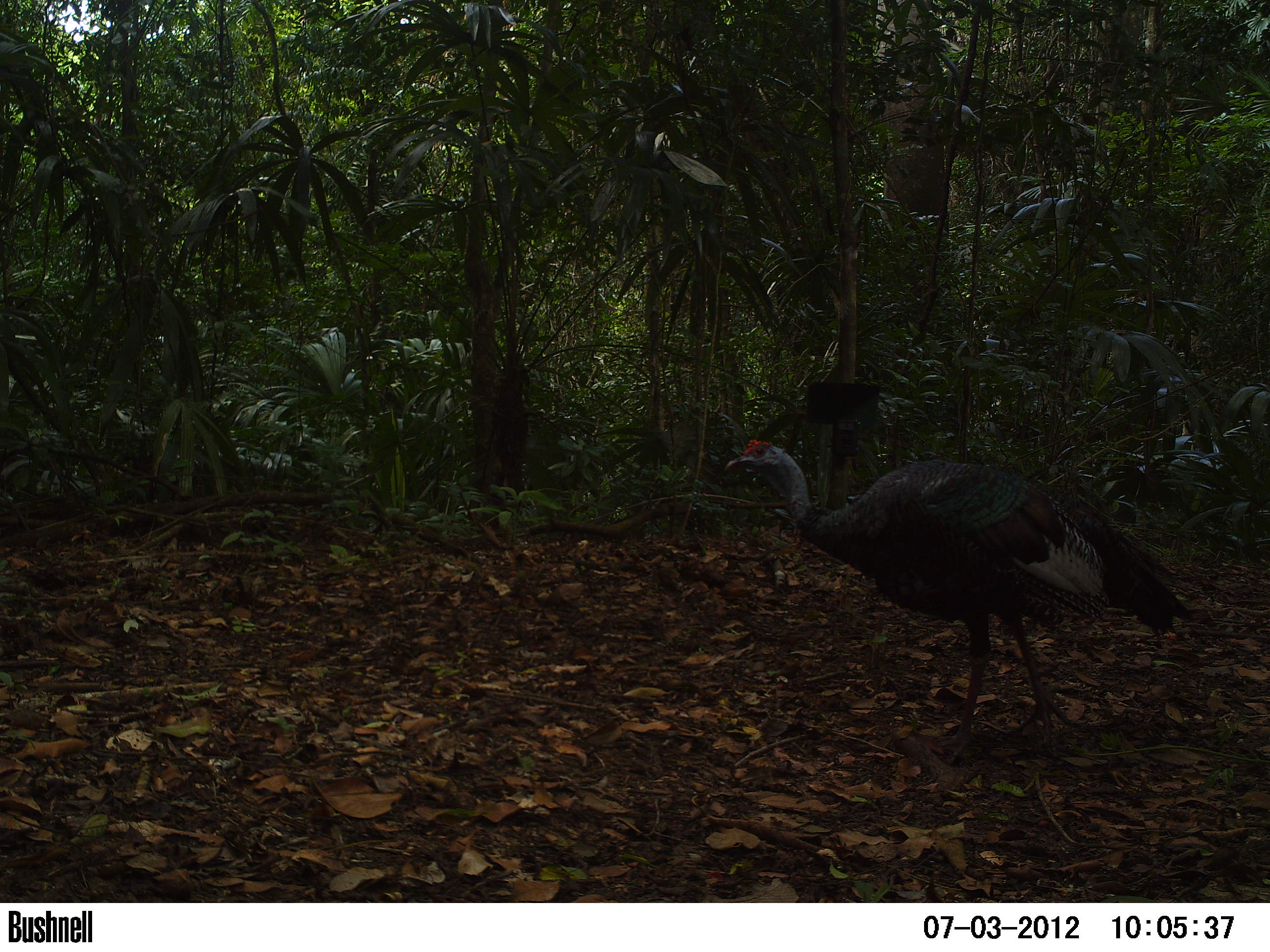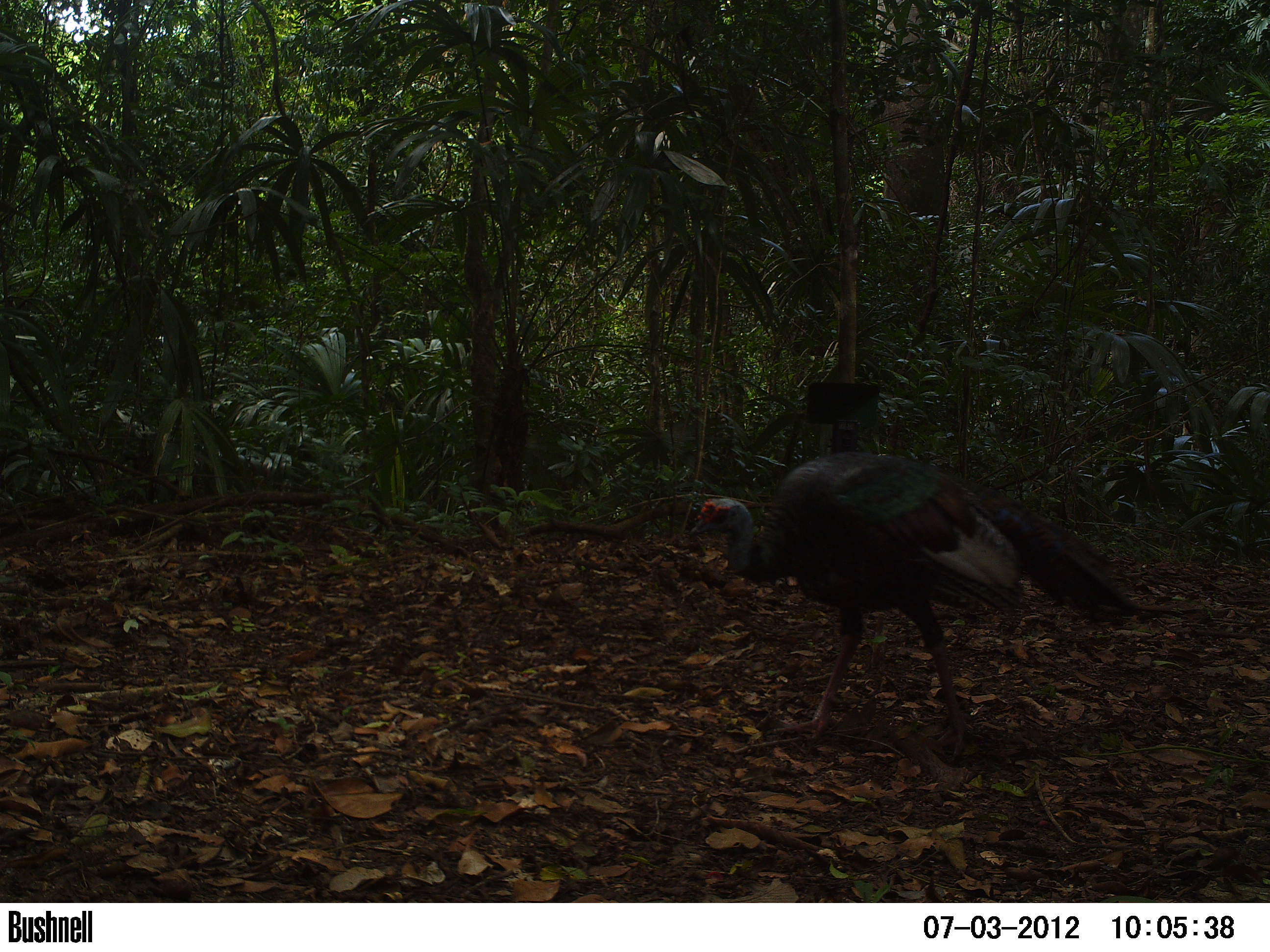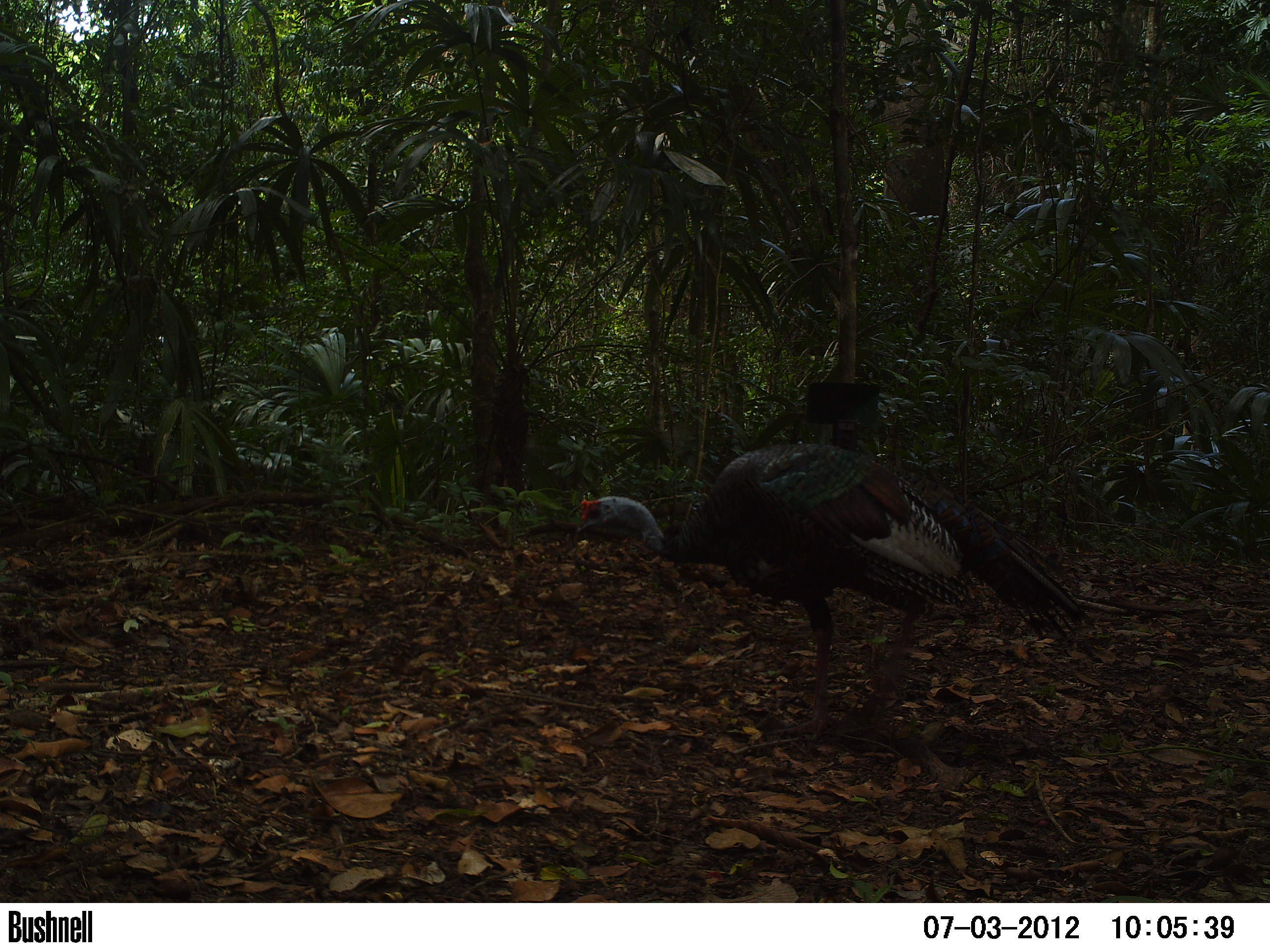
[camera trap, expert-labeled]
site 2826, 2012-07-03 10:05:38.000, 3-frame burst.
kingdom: Animalia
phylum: Chordata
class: Aves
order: Galliformes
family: Phasianidae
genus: Meleagris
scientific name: Meleagris ocellata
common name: ocellated turkey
Meleagris ocellata (ocellated turkey), count 1, age adult.